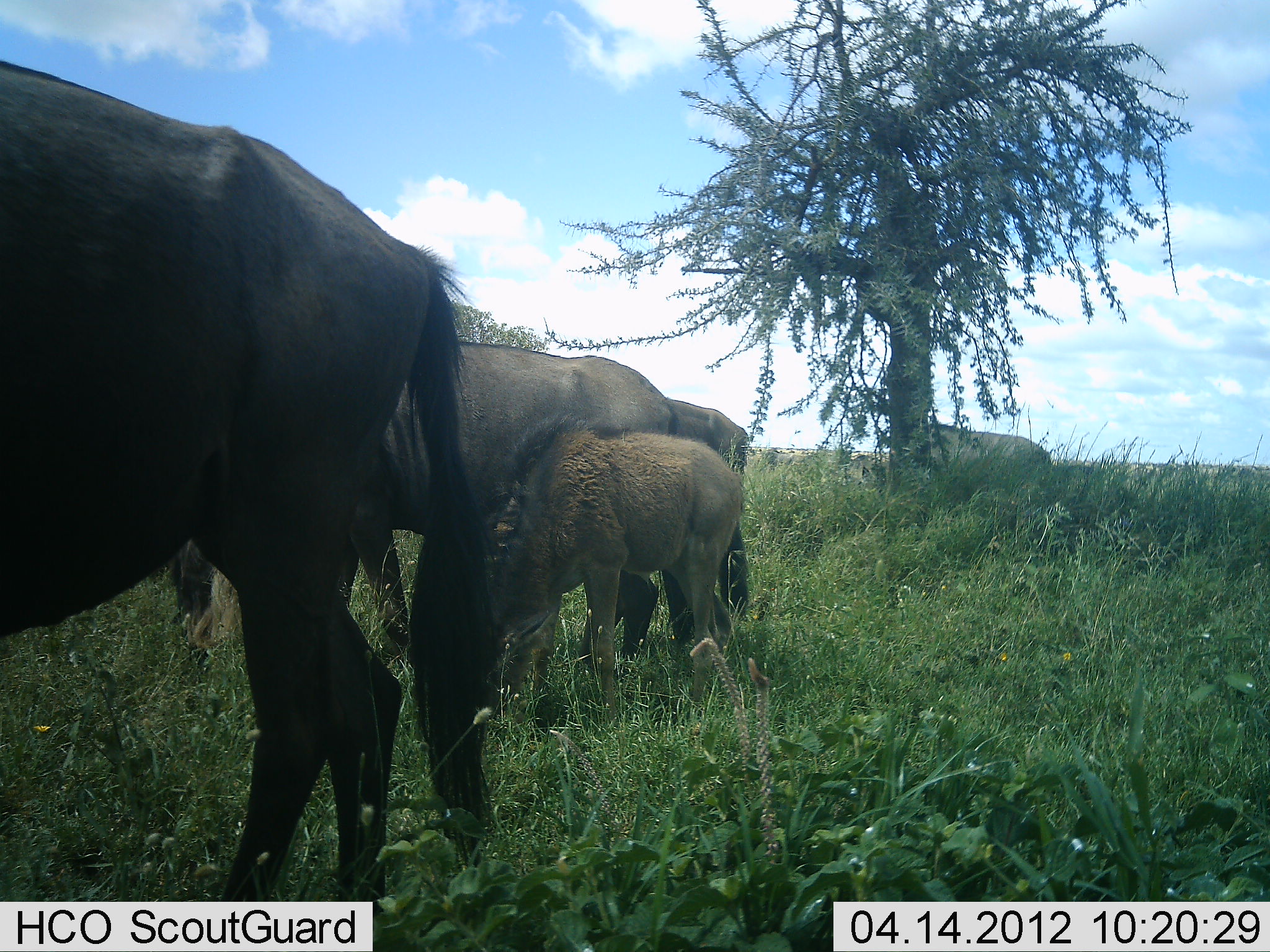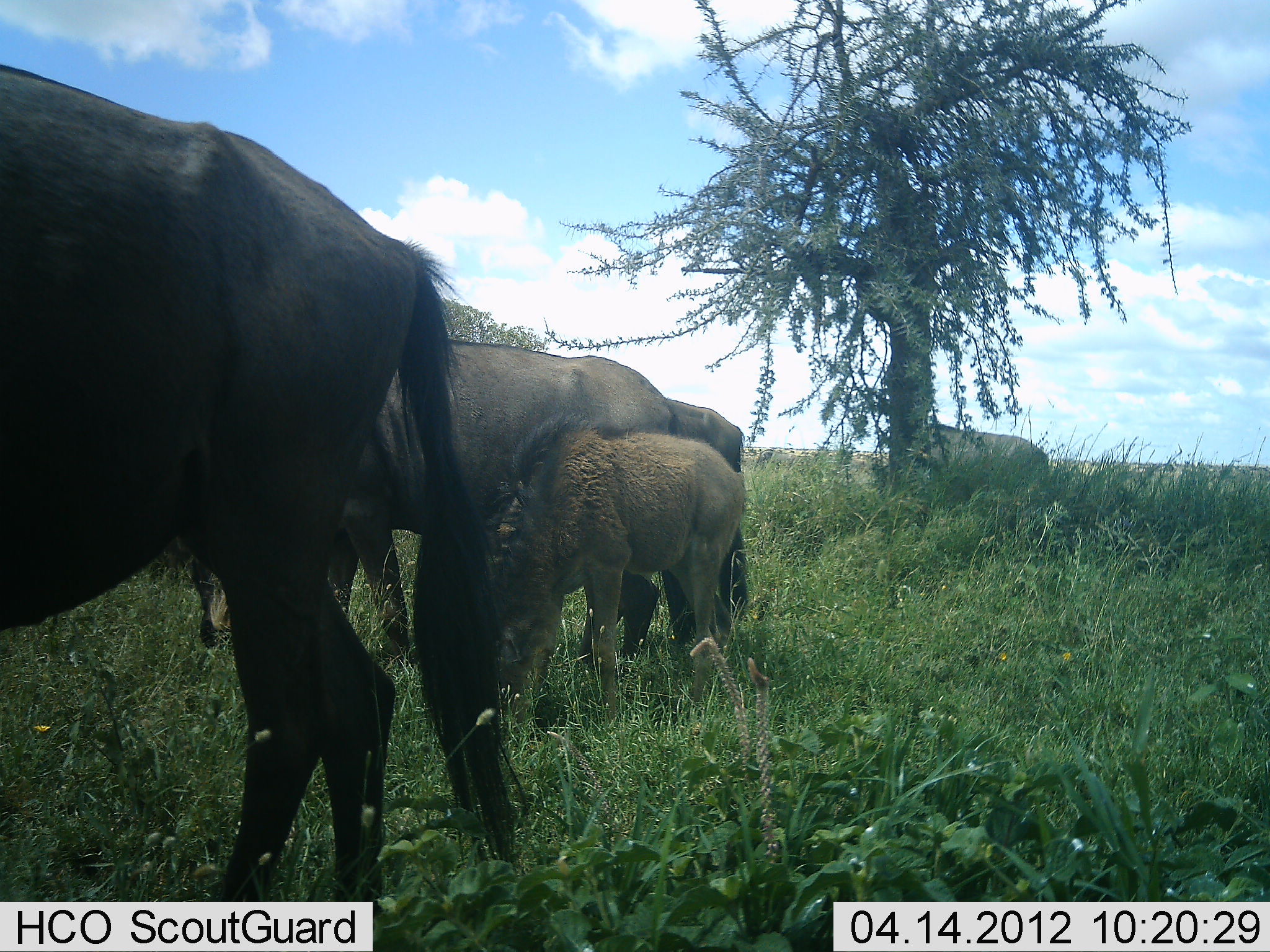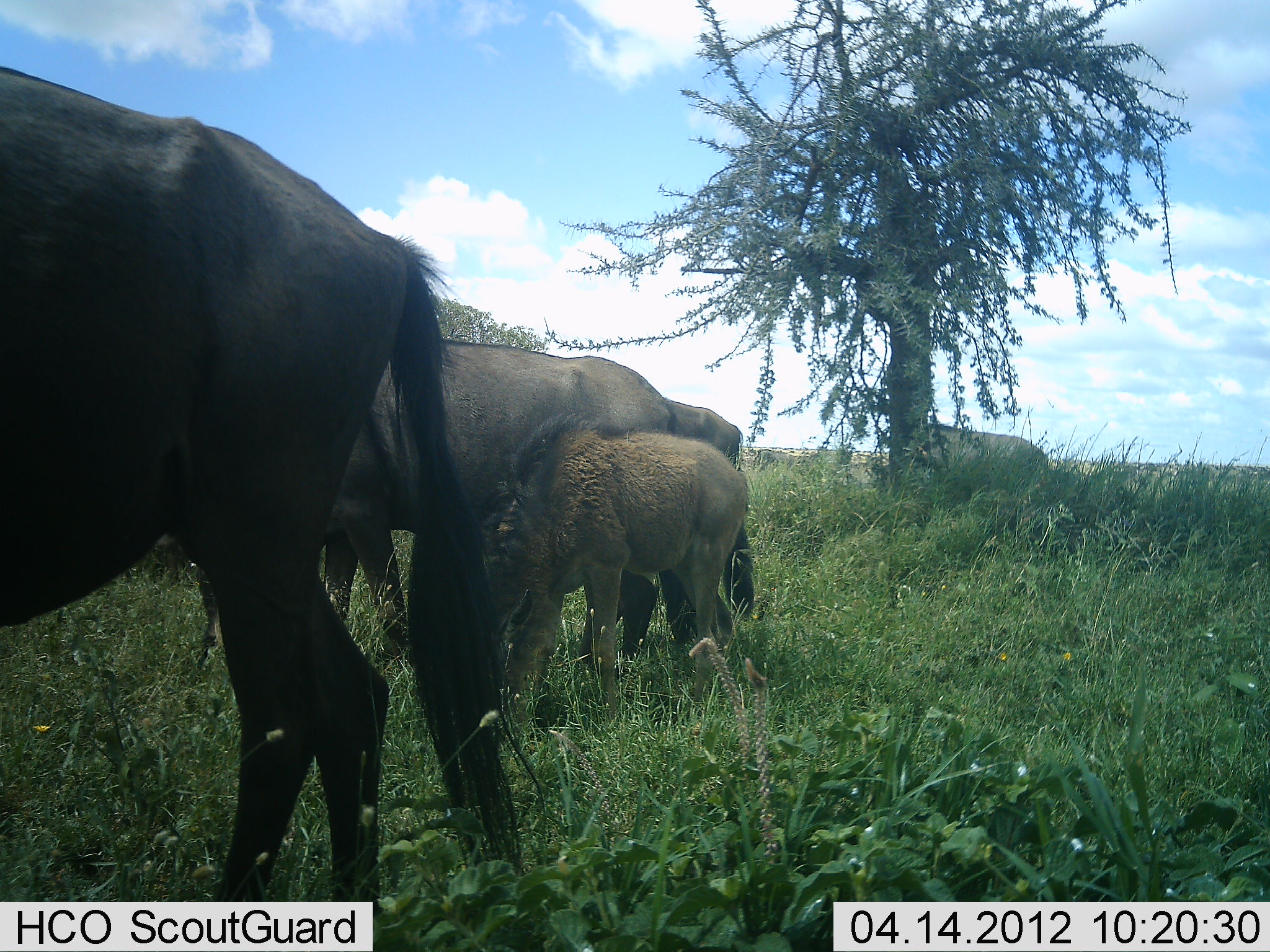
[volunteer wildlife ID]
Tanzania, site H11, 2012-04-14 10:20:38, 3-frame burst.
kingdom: Animalia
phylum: Chordata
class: Mammalia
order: Artiodactyla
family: Bovidae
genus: Connochaetes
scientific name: Connochaetes taurinus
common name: blue wildebeest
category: wildebeest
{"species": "wildebeest (blue wildebeest) (Connochaetes taurinus)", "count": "5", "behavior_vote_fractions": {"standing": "48%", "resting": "0%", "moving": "8%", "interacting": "0%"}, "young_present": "84%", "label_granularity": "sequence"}